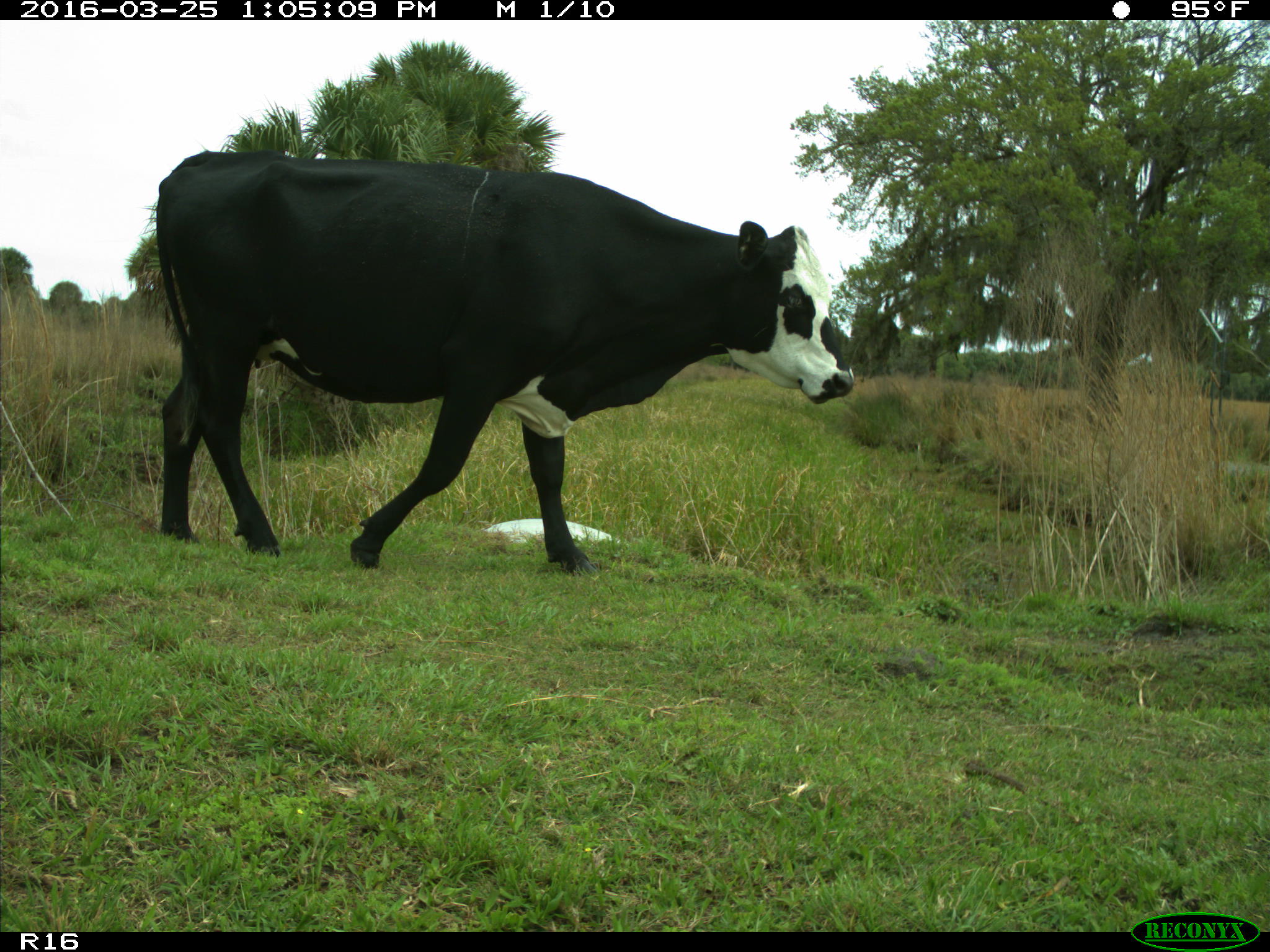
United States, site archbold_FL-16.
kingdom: Animalia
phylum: Chordata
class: Mammalia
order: Artiodactyla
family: Bovidae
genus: Bos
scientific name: Bos taurus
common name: domestic cow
Bos taurus (domestic cow).